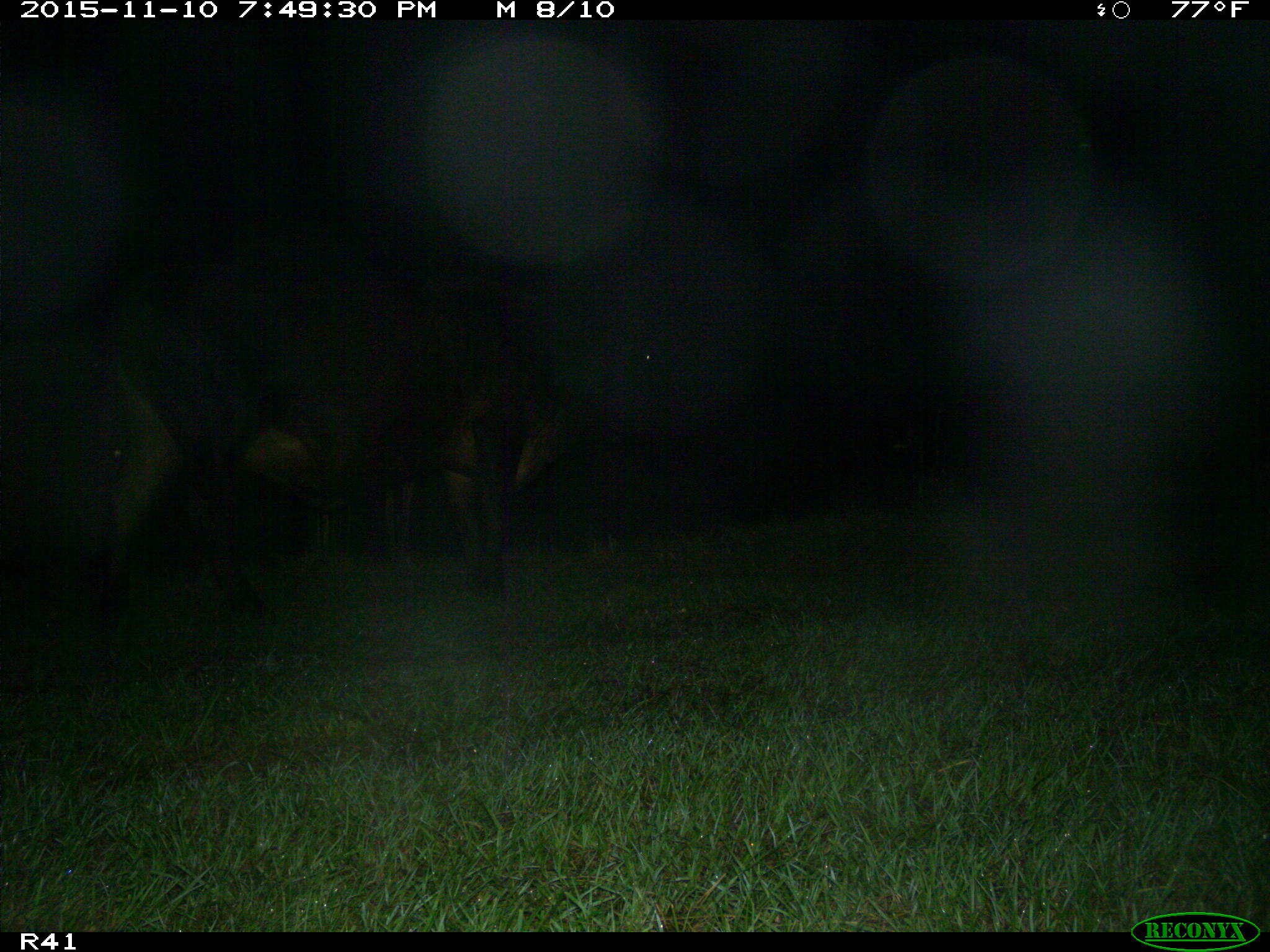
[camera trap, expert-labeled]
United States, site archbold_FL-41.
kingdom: Animalia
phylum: Chordata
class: Mammalia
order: Artiodactyla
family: Bovidae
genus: Bos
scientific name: Bos taurus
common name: domestic cow